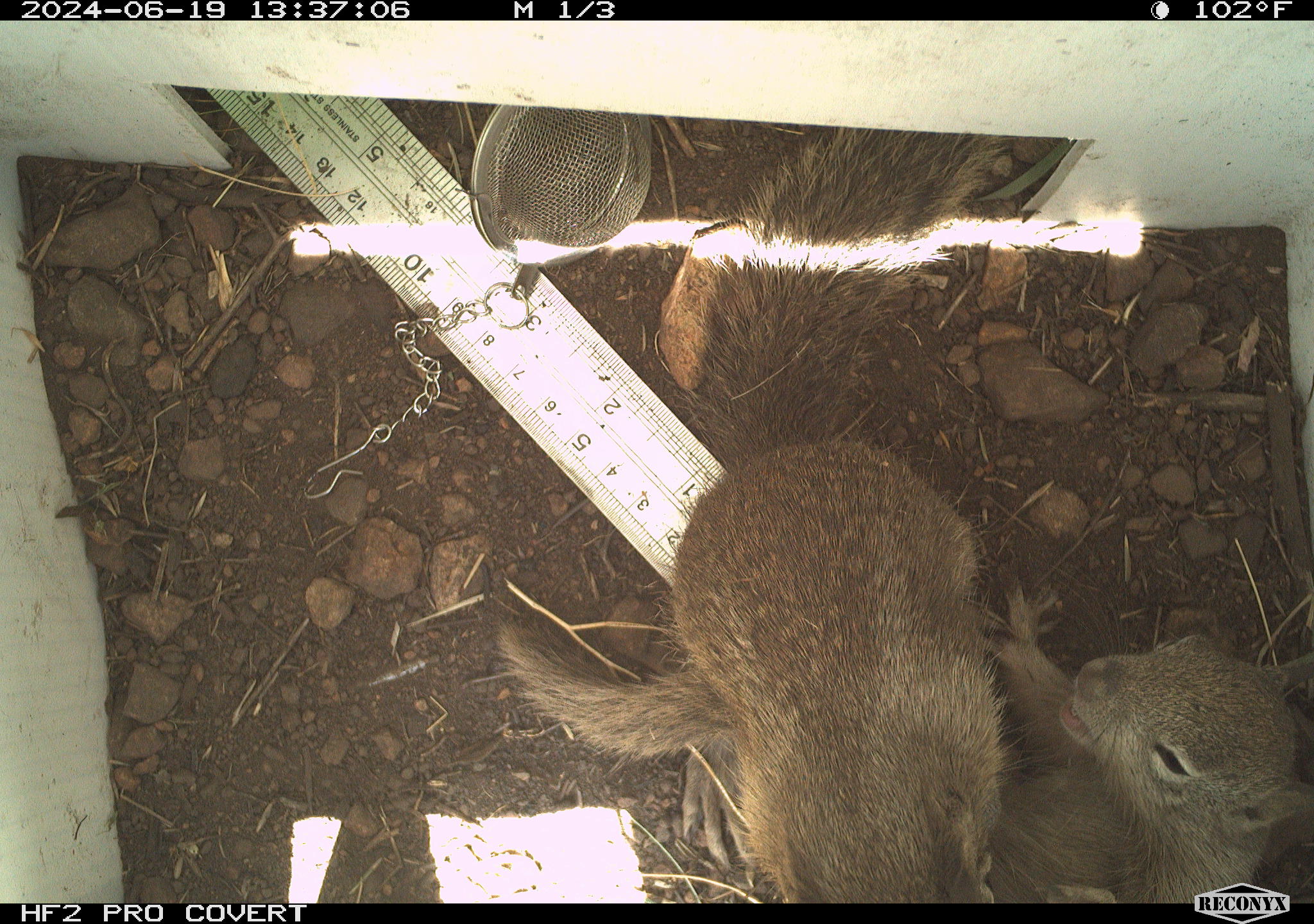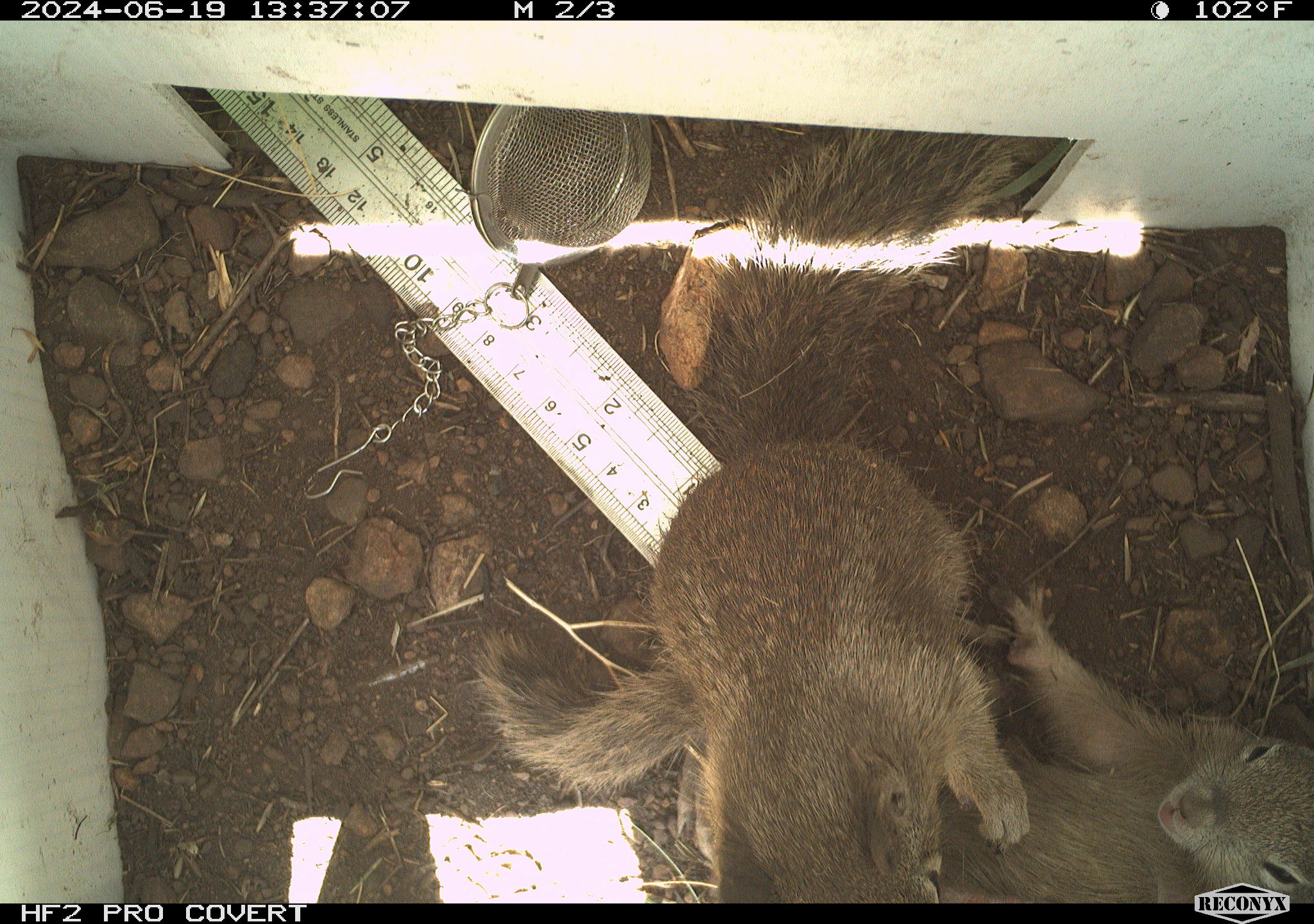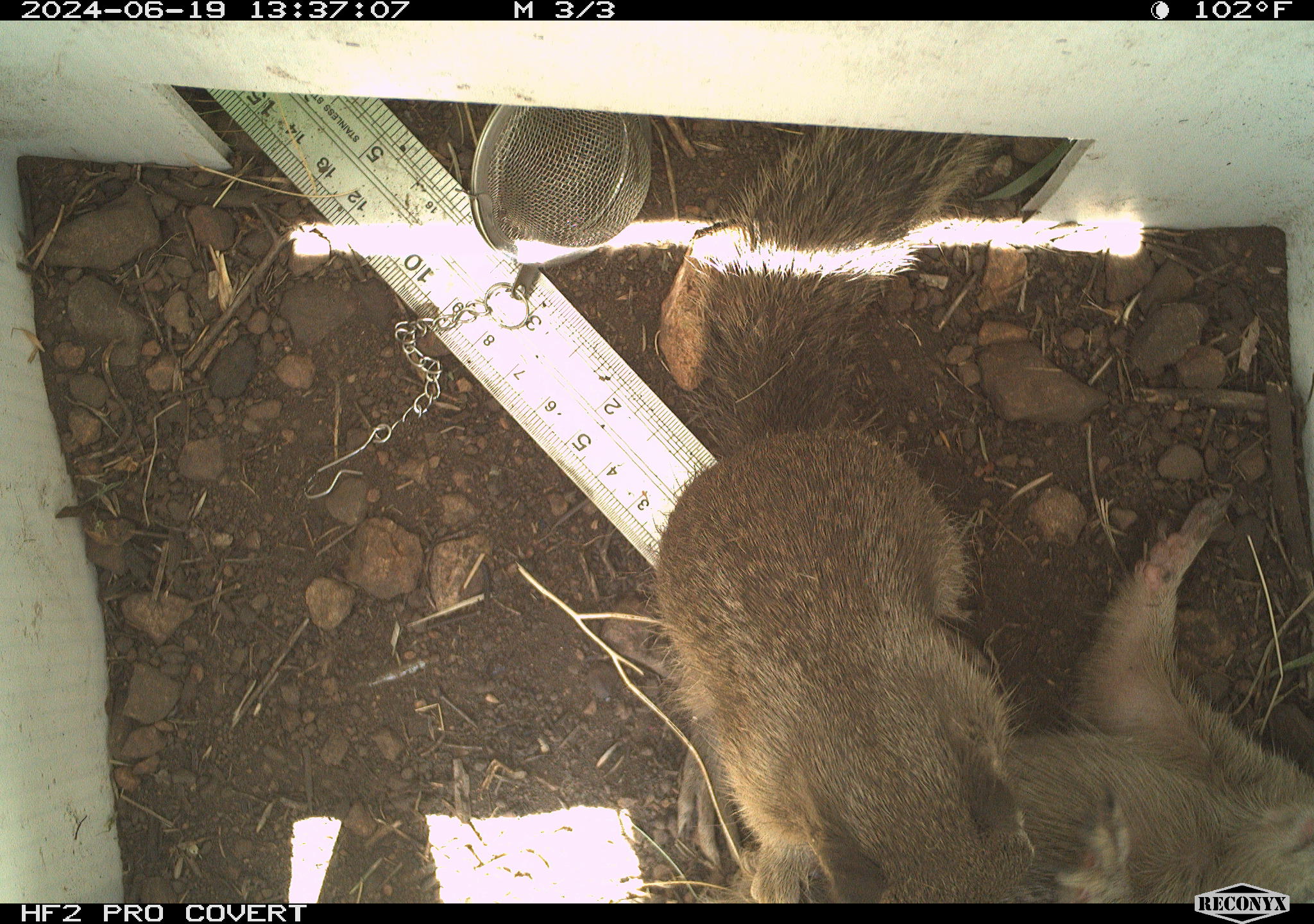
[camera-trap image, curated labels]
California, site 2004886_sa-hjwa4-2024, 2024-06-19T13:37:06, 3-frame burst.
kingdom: Animalia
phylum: Chordata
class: Mammalia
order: Rodentia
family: Sciuridae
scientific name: Sciuridae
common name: squirrels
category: sciuridae family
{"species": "sciuridae family (squirrels) (Sciuridae)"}